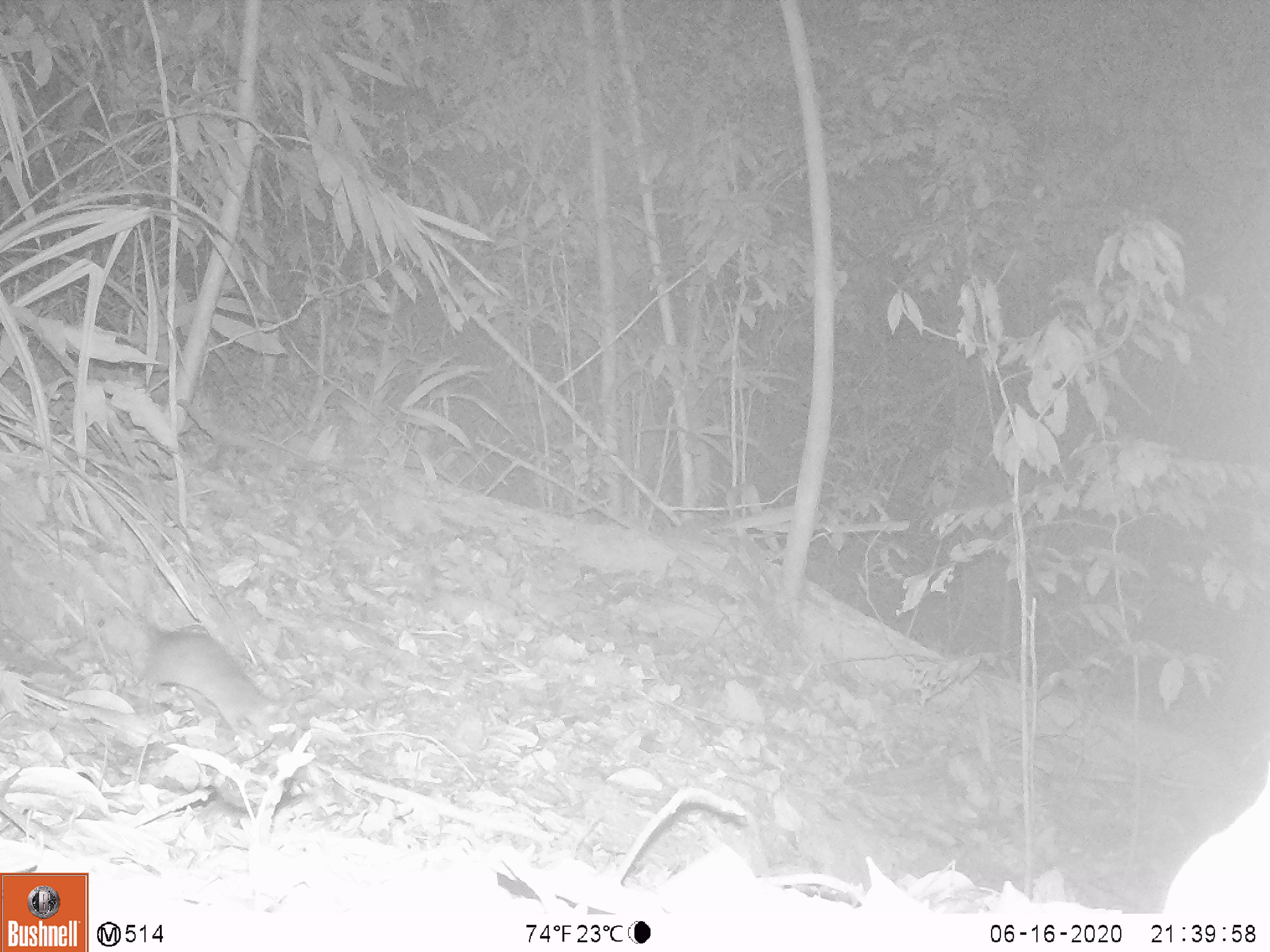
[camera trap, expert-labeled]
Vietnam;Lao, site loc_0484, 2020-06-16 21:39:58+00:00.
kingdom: Animalia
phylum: Chordata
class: Mammalia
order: Rodentia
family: Muridae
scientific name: Muridae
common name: old-world mice and rats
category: unidentified murid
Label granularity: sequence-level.